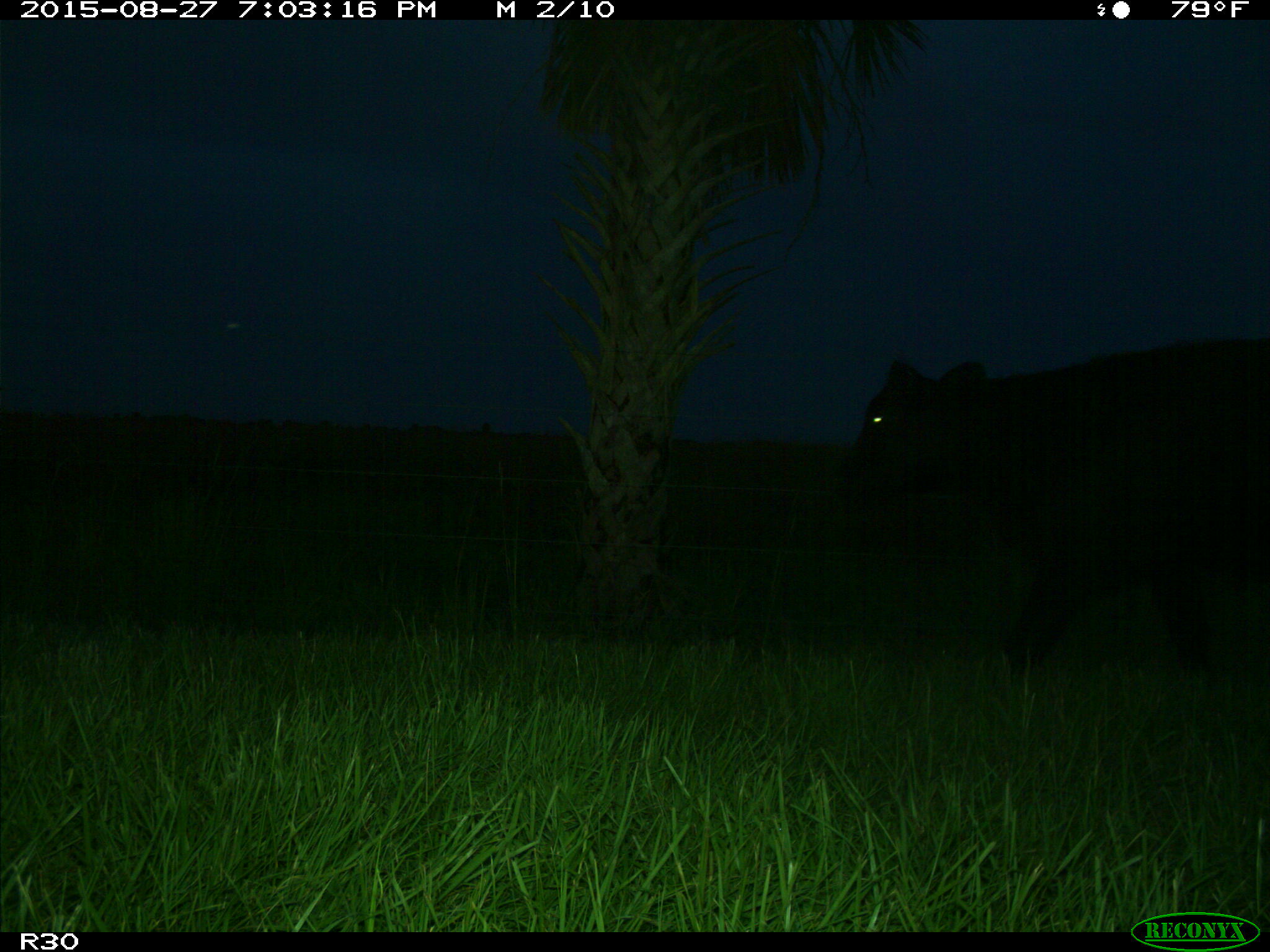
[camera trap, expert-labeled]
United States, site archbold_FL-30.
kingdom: Animalia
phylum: Chordata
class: Mammalia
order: Artiodactyla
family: Bovidae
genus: Bos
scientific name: Bos taurus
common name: domestic cow